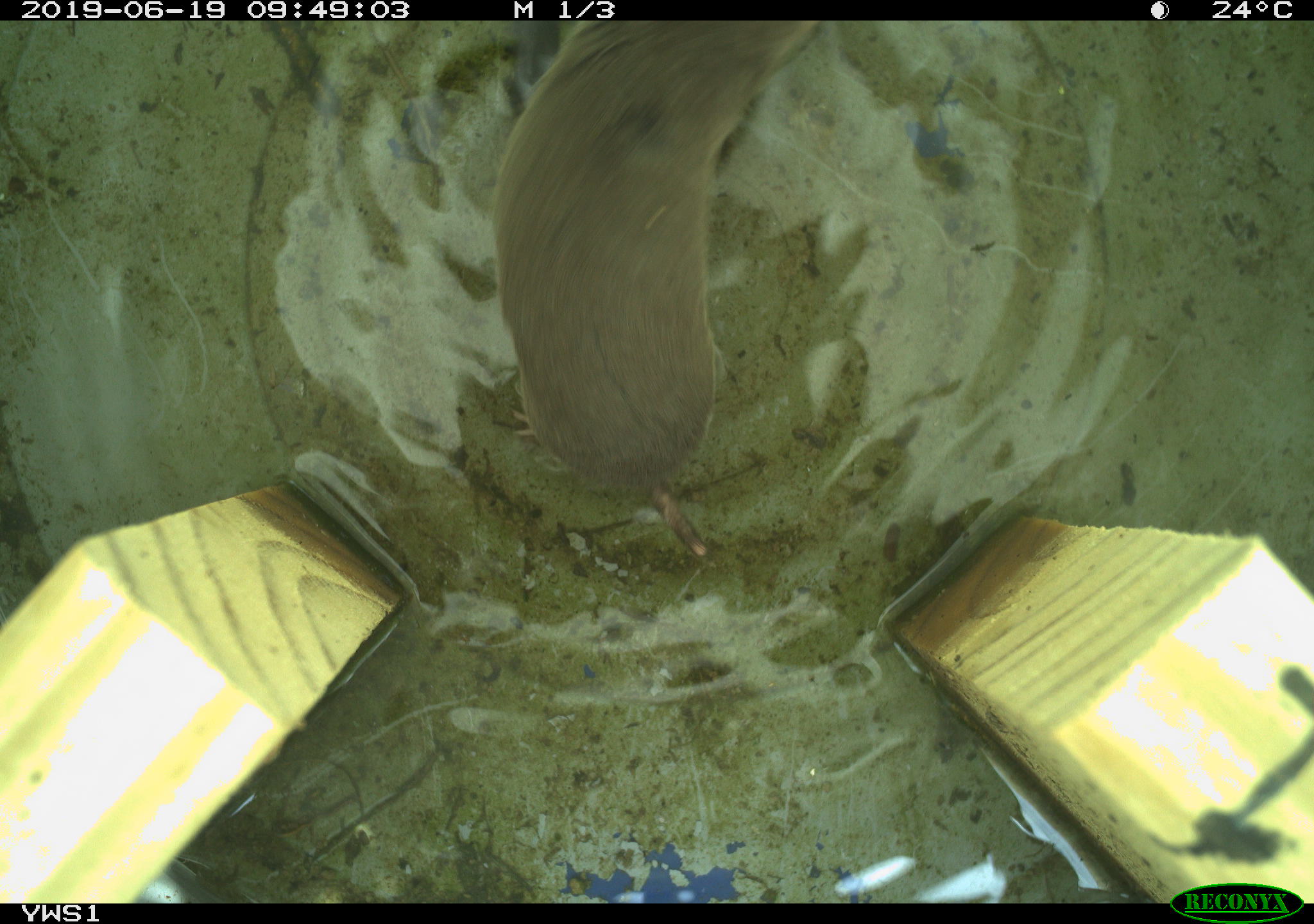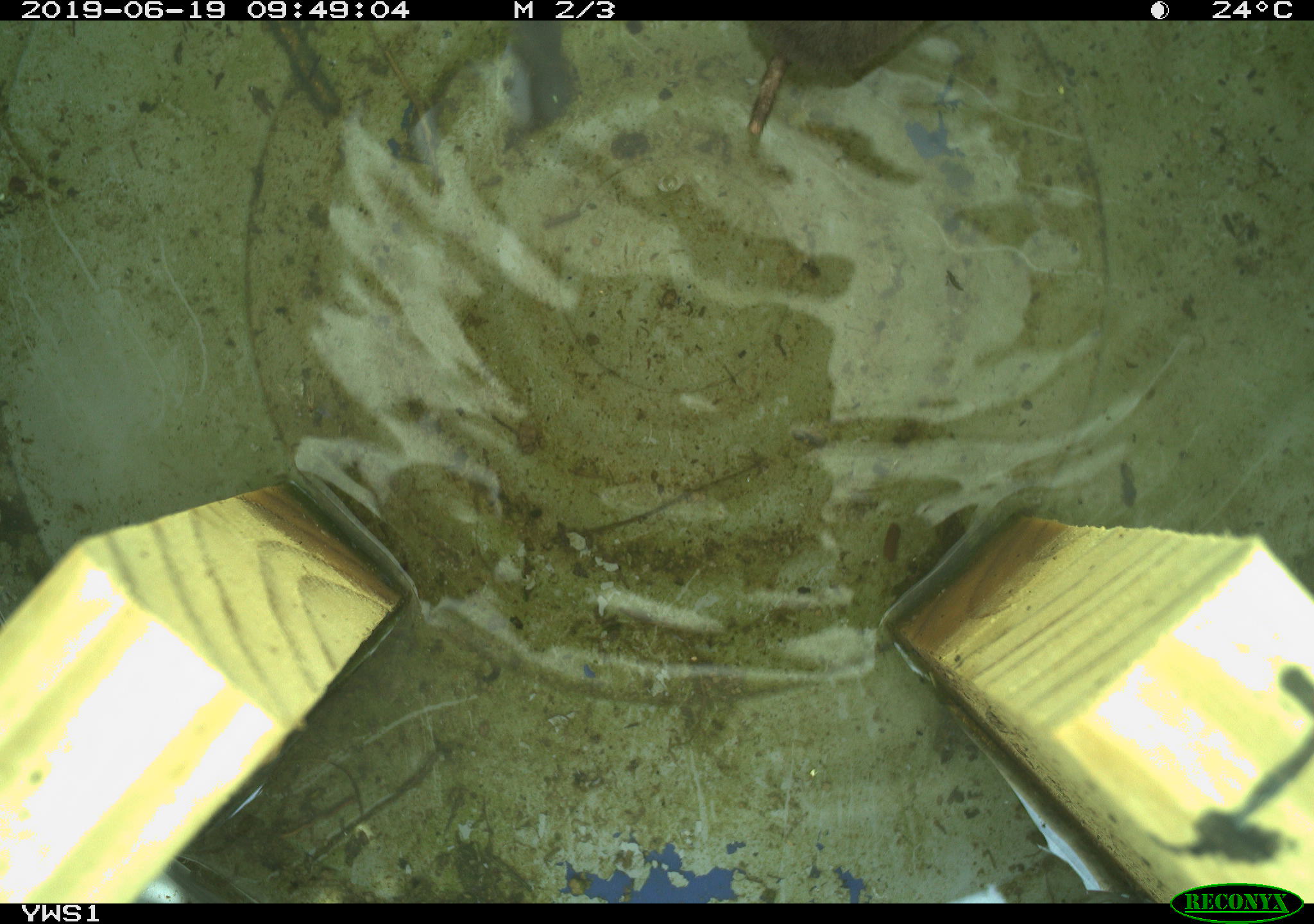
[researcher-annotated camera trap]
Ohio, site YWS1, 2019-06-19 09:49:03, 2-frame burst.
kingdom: Animalia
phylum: Chordata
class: Mammalia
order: Eulipotyphla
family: Soricidae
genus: Blarina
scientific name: Blarina brevicauda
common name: northern short-tailed shrew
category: n. short-tailed shrew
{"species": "n. short-tailed shrew (northern short-tailed shrew) (Blarina brevicauda)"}